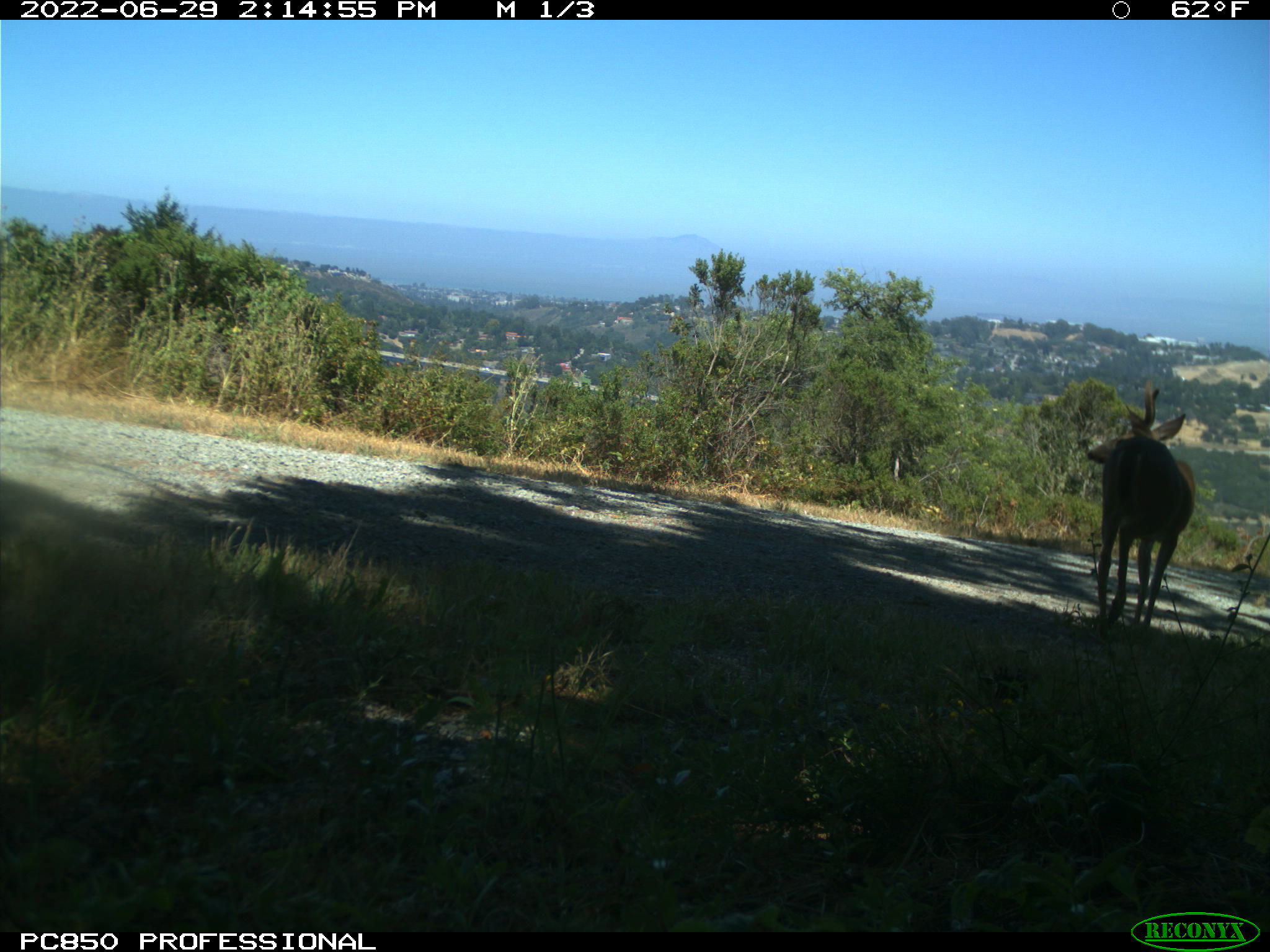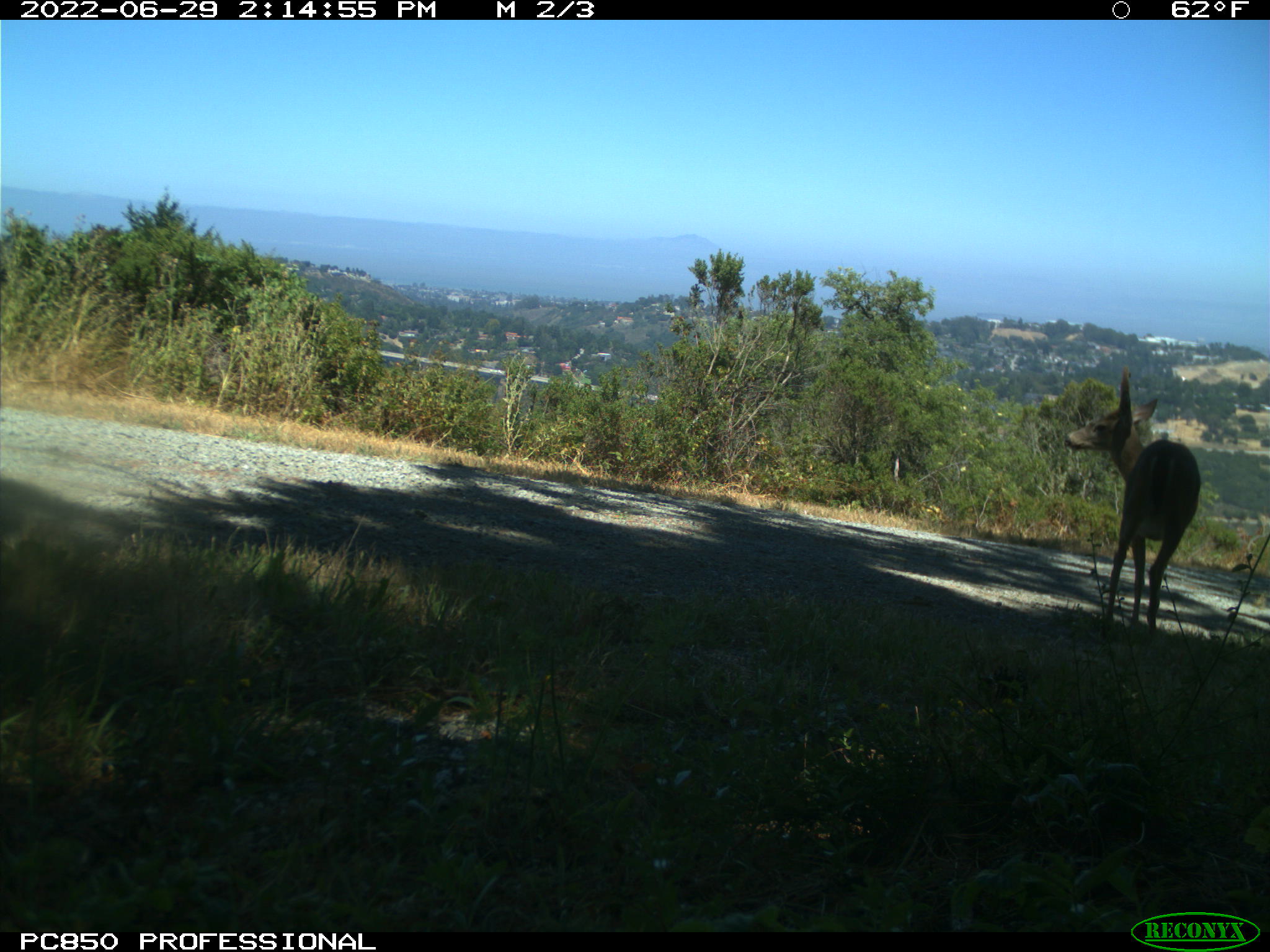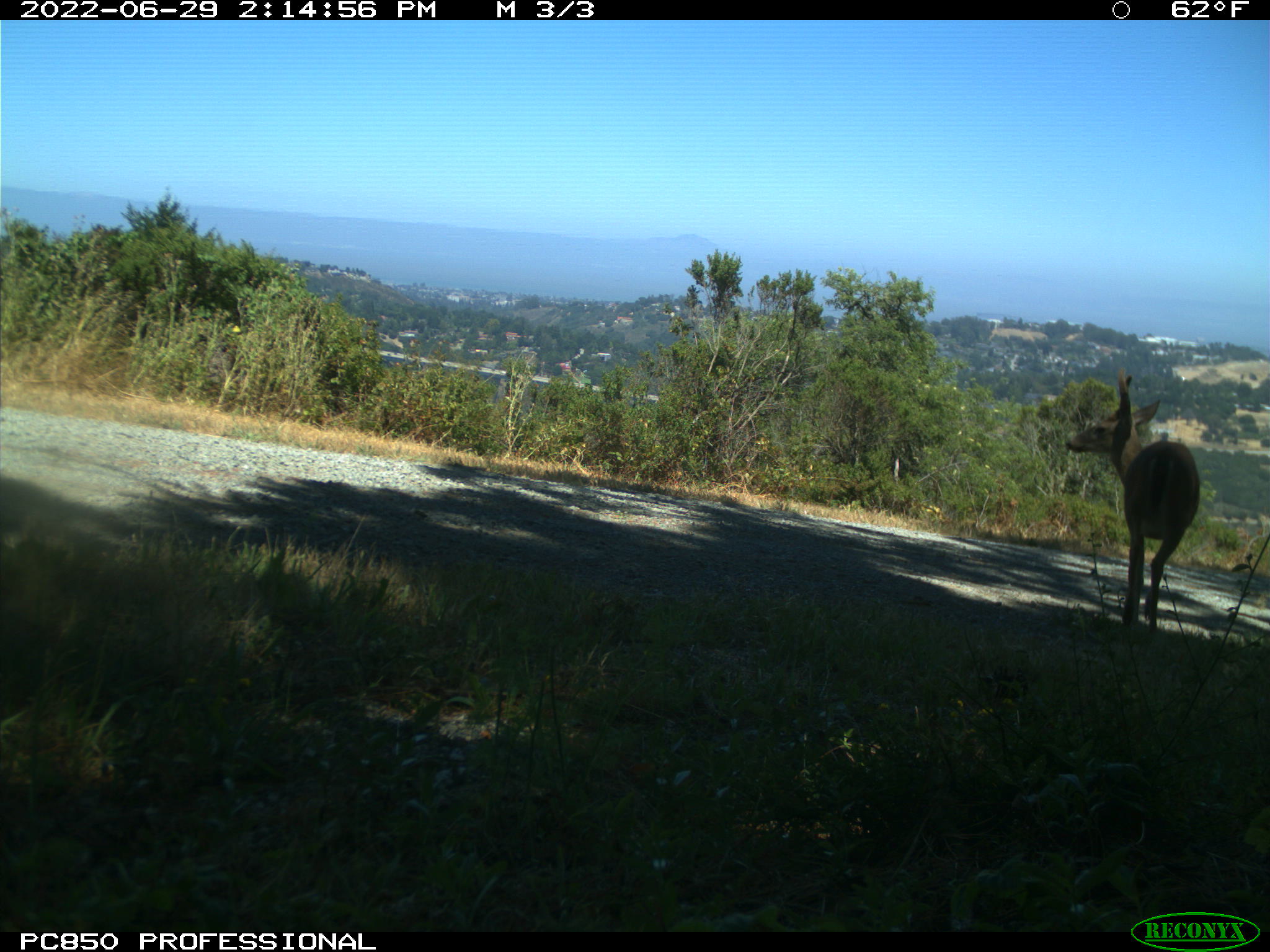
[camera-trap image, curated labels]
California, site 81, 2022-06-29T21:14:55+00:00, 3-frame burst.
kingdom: Animalia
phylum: Chordata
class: Mammalia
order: Artiodactyla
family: Cervidae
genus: Odocoileus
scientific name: Odocoileus hemionus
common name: mule deer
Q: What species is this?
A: Mule deer (Odocoileus hemionus).